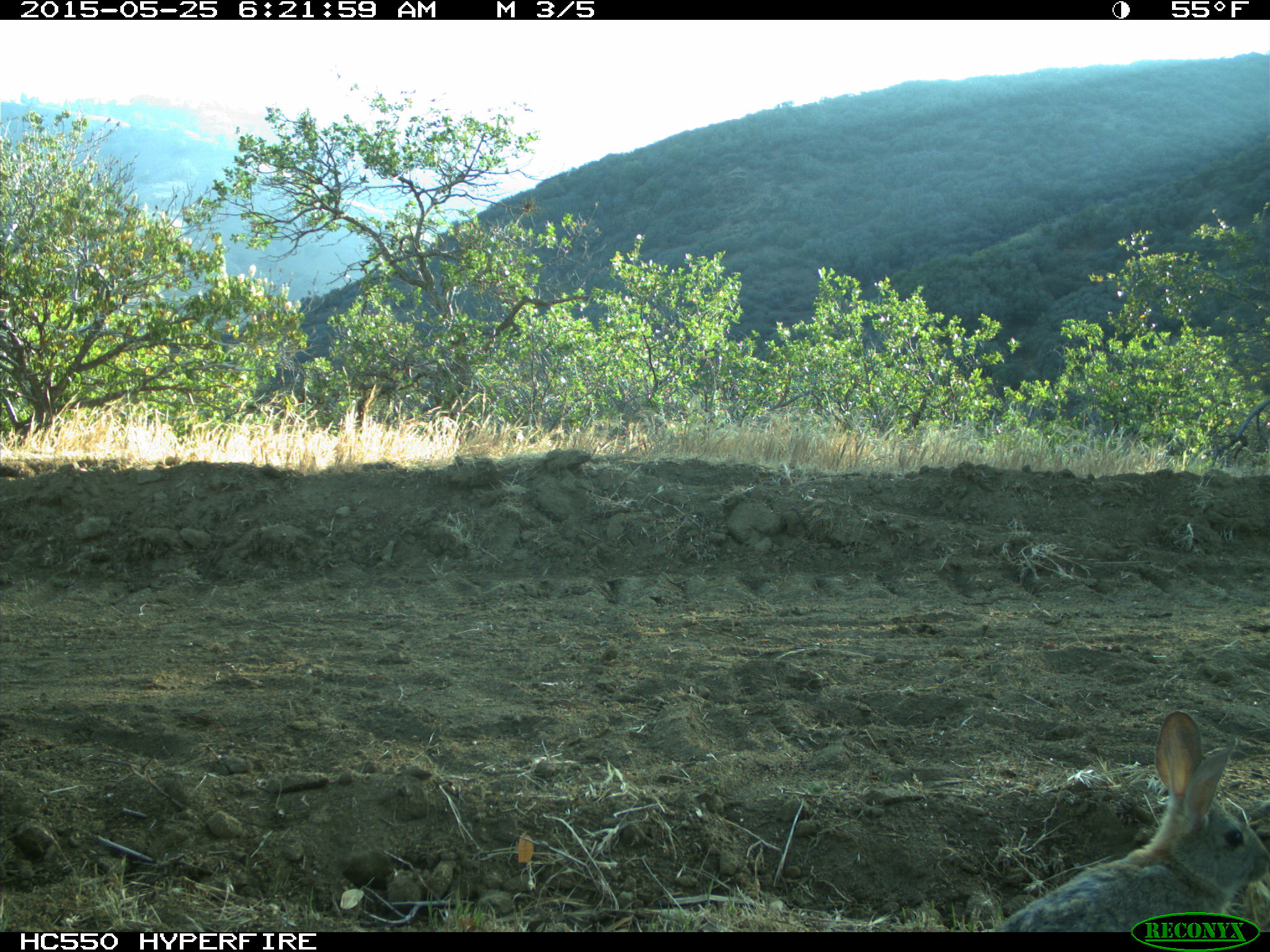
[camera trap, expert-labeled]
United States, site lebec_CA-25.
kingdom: Animalia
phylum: Chordata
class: Mammalia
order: Lagomorpha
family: Leporidae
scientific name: Leporidae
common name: rabbits and hares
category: unidentified rabbit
Unidentified rabbit (rabbits and hares) (Leporidae).